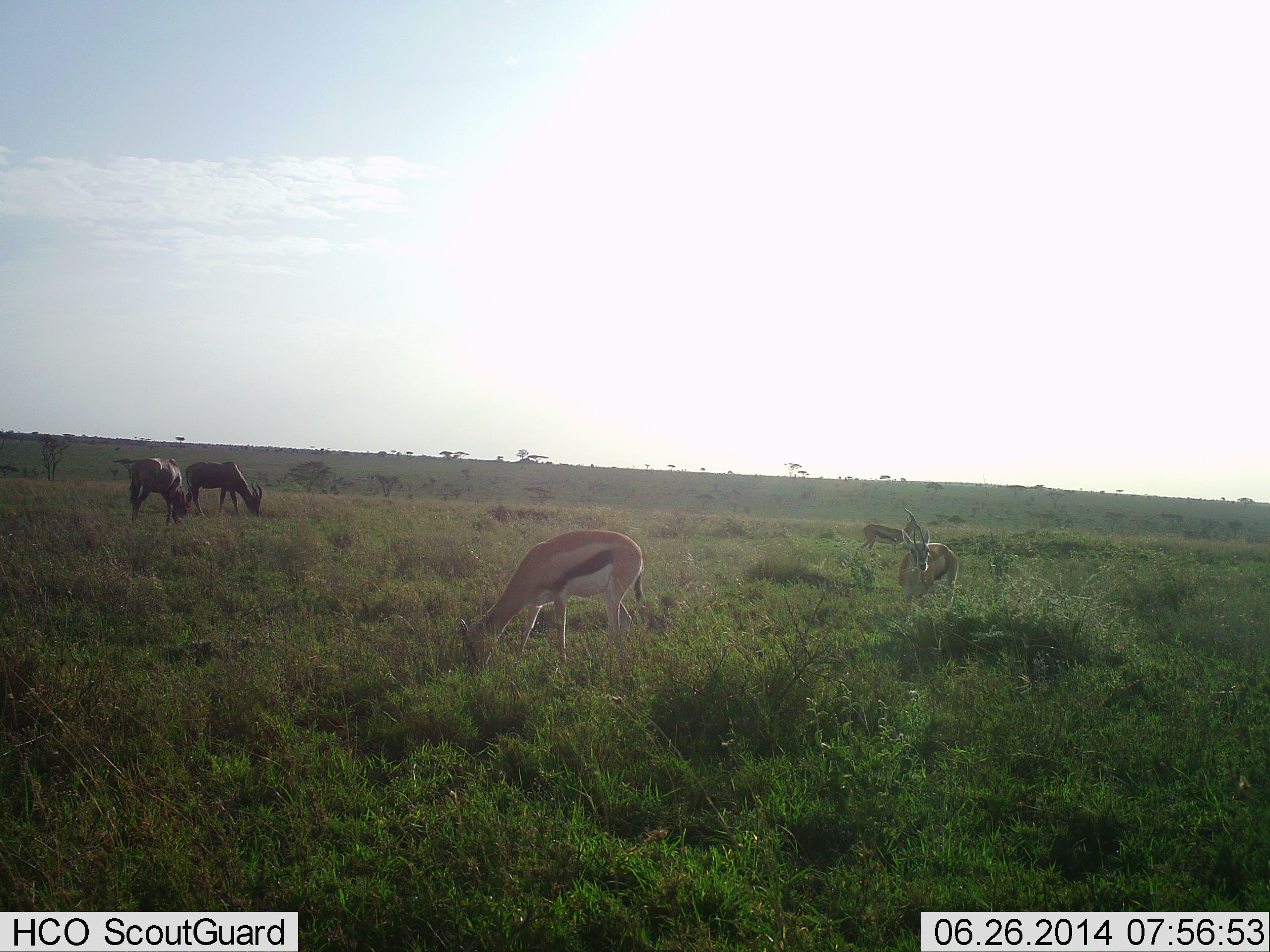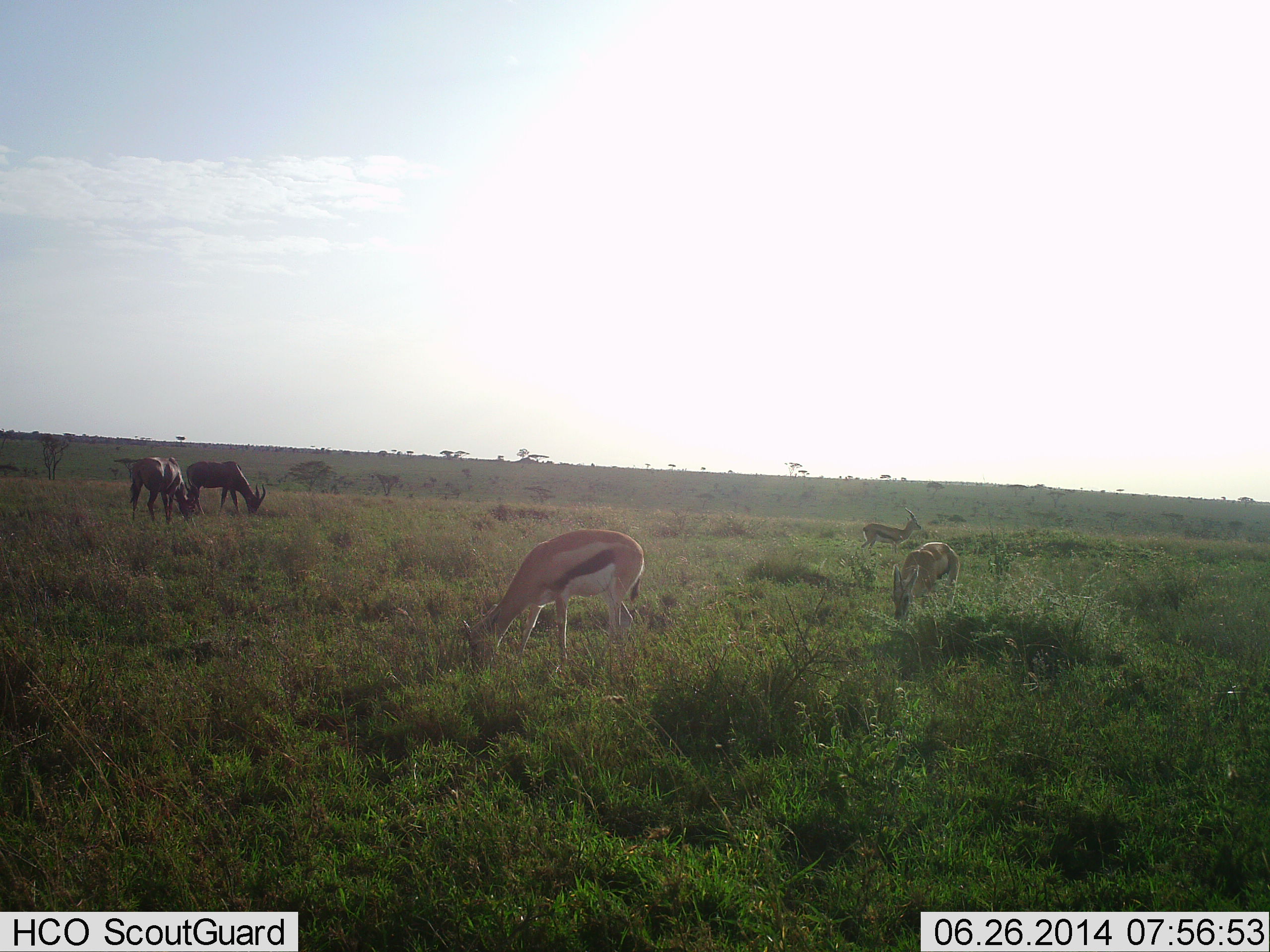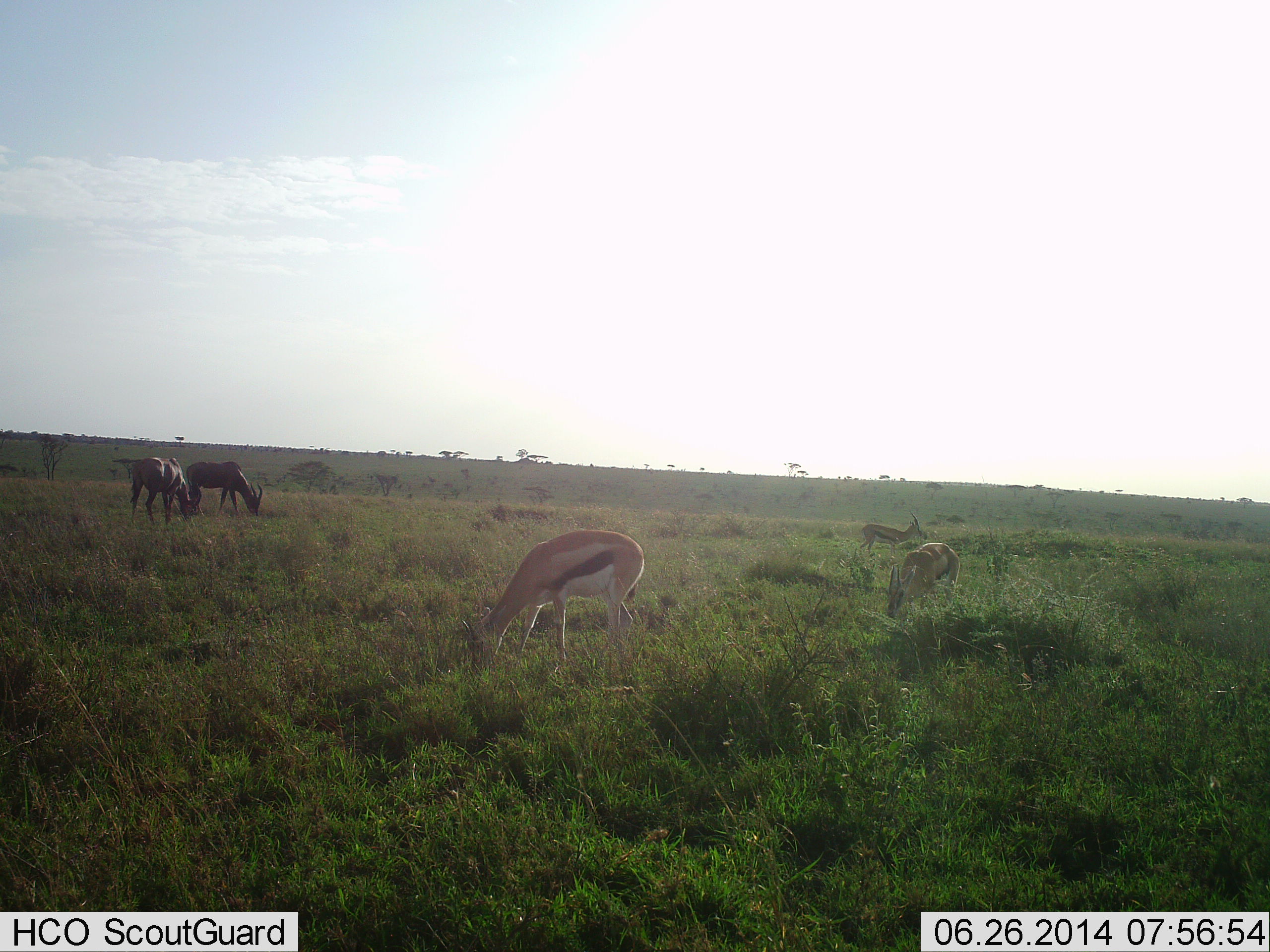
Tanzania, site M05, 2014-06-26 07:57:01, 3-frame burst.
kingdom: Animalia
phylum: Chordata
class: Mammalia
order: Artiodactyla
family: Bovidae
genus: Eudorcas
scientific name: Eudorcas thomsonii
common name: thomson's gazelle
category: gazellethomsons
Gazellethomsons (thomson's gazelle) (Eudorcas thomsonii), count 3. Behavior (volunteer vote fractions): standing 38%, resting 0%, moving 15%, interacting 0%. Young present (vote fraction): 0%. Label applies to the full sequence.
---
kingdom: Animalia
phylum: Chordata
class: Mammalia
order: Artiodactyla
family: Bovidae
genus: Damaliscus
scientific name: Damaliscus lunatus jimela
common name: topi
Topi (Damaliscus lunatus jimela), count 2. Behavior (volunteer vote fractions): standing 20%, resting 0%, moving 0%, interacting 0%. Young present (vote fraction): 0%. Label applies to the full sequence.